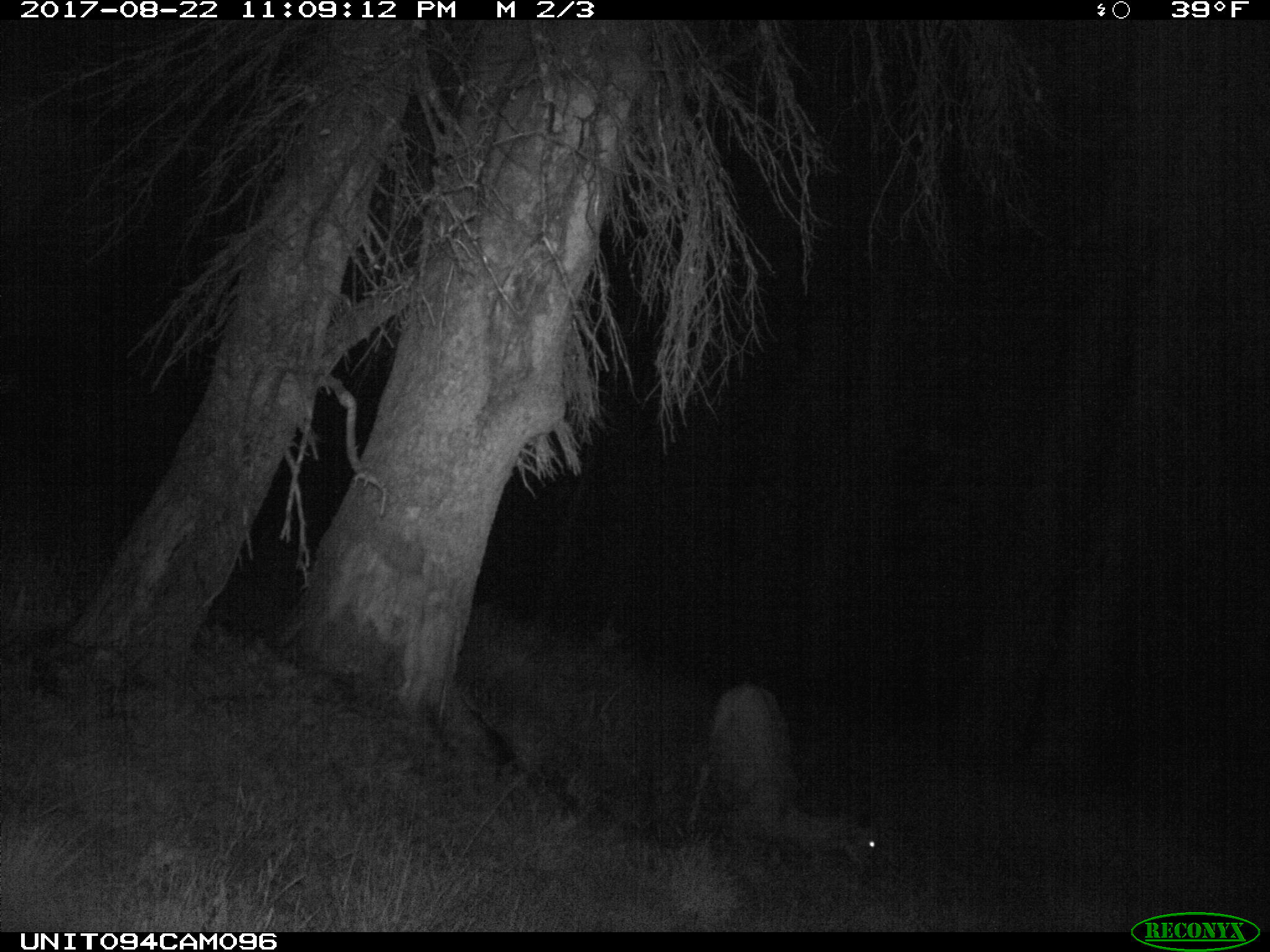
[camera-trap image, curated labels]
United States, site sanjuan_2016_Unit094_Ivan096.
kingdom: Animalia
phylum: Chordata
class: Mammalia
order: Artiodactyla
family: Cervidae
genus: Odocoileus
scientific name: Odocoileus hemionus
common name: mule deer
Odocoileus hemionus (mule deer).